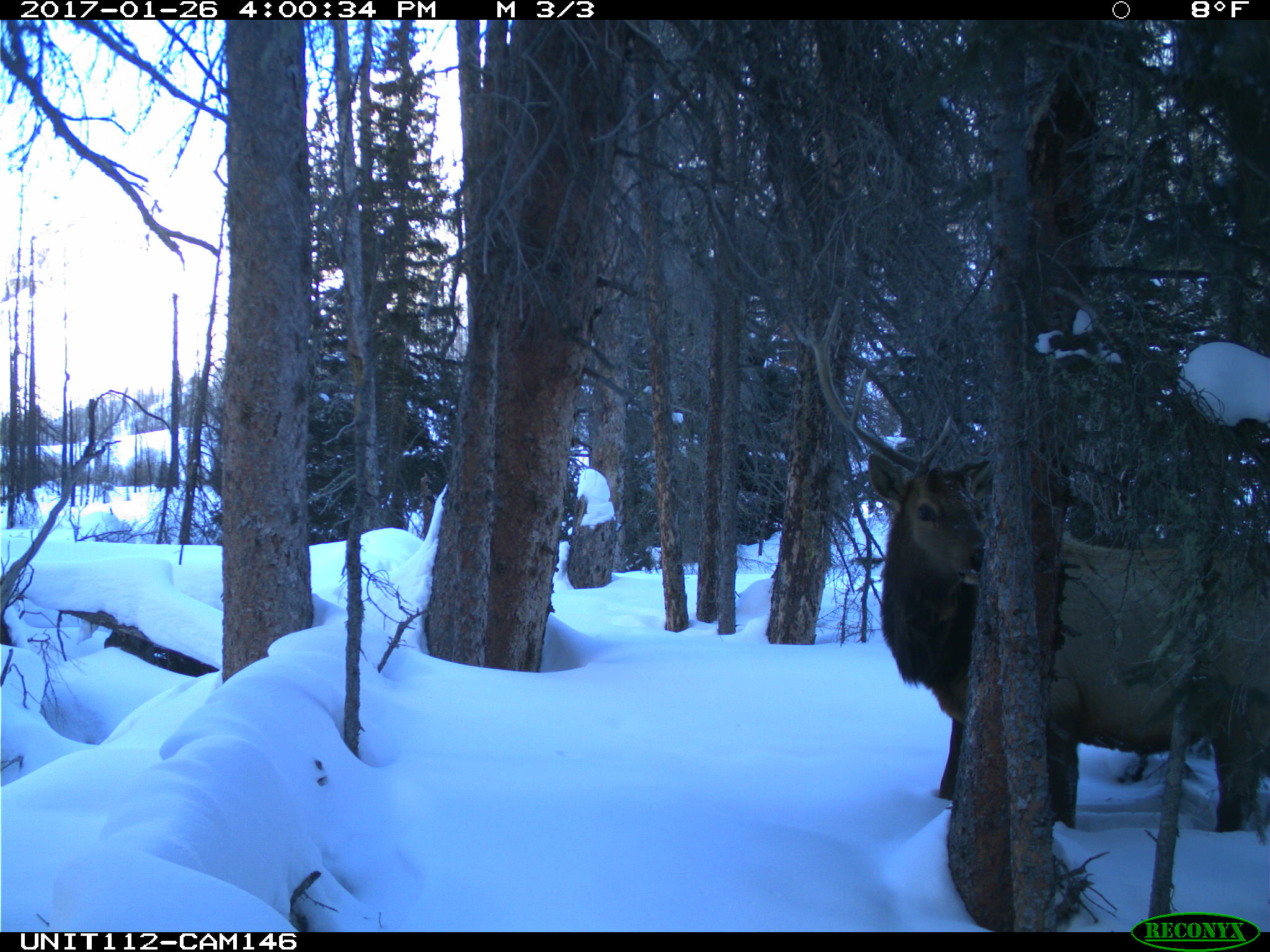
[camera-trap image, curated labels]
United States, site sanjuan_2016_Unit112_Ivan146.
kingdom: Animalia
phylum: Chordata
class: Mammalia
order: Artiodactyla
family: Cervidae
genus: Cervus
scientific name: Cervus elaphus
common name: red deer